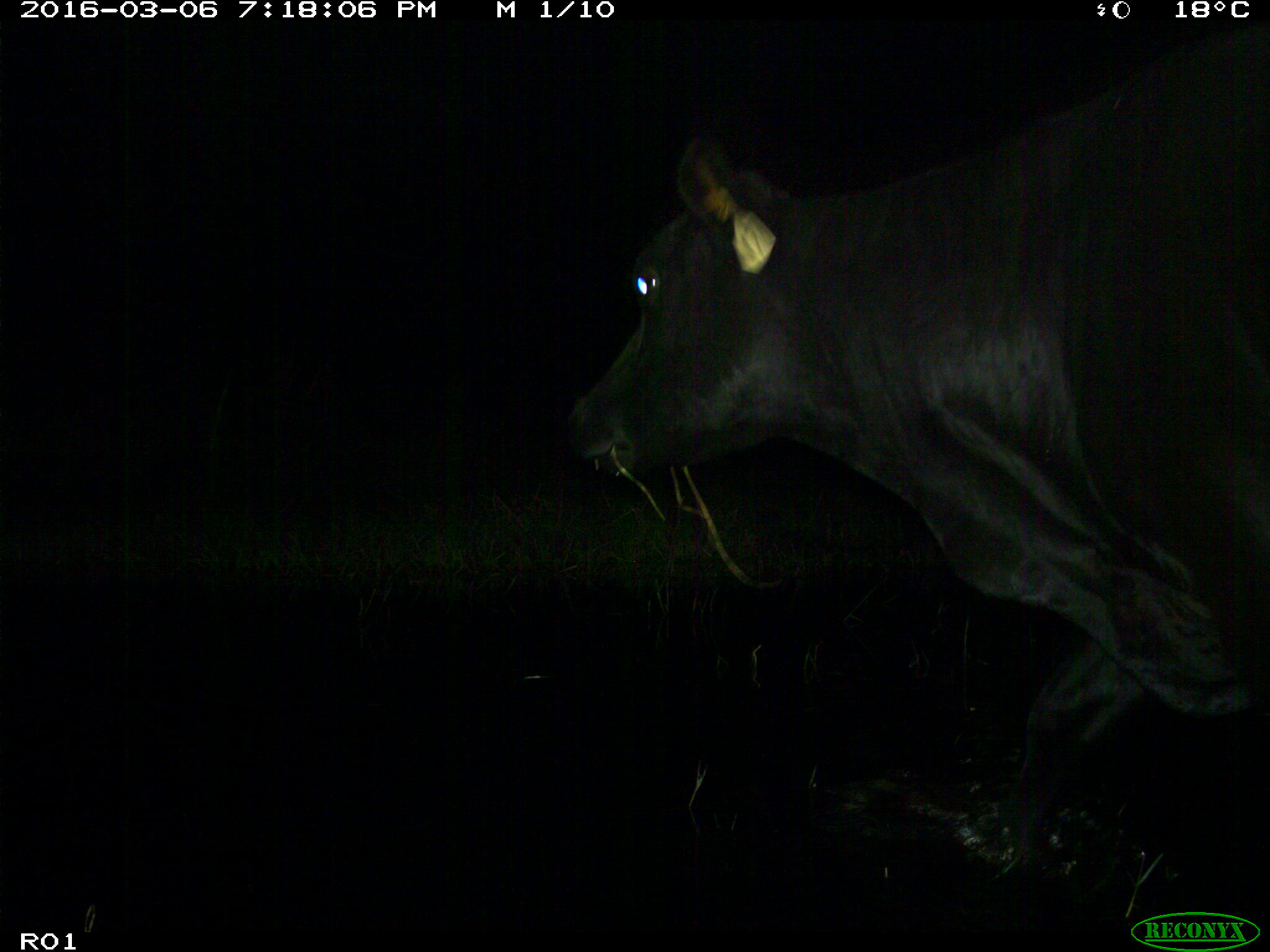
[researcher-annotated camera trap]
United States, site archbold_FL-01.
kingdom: Animalia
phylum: Chordata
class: Mammalia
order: Artiodactyla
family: Bovidae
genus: Bos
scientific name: Bos taurus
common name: domestic cow